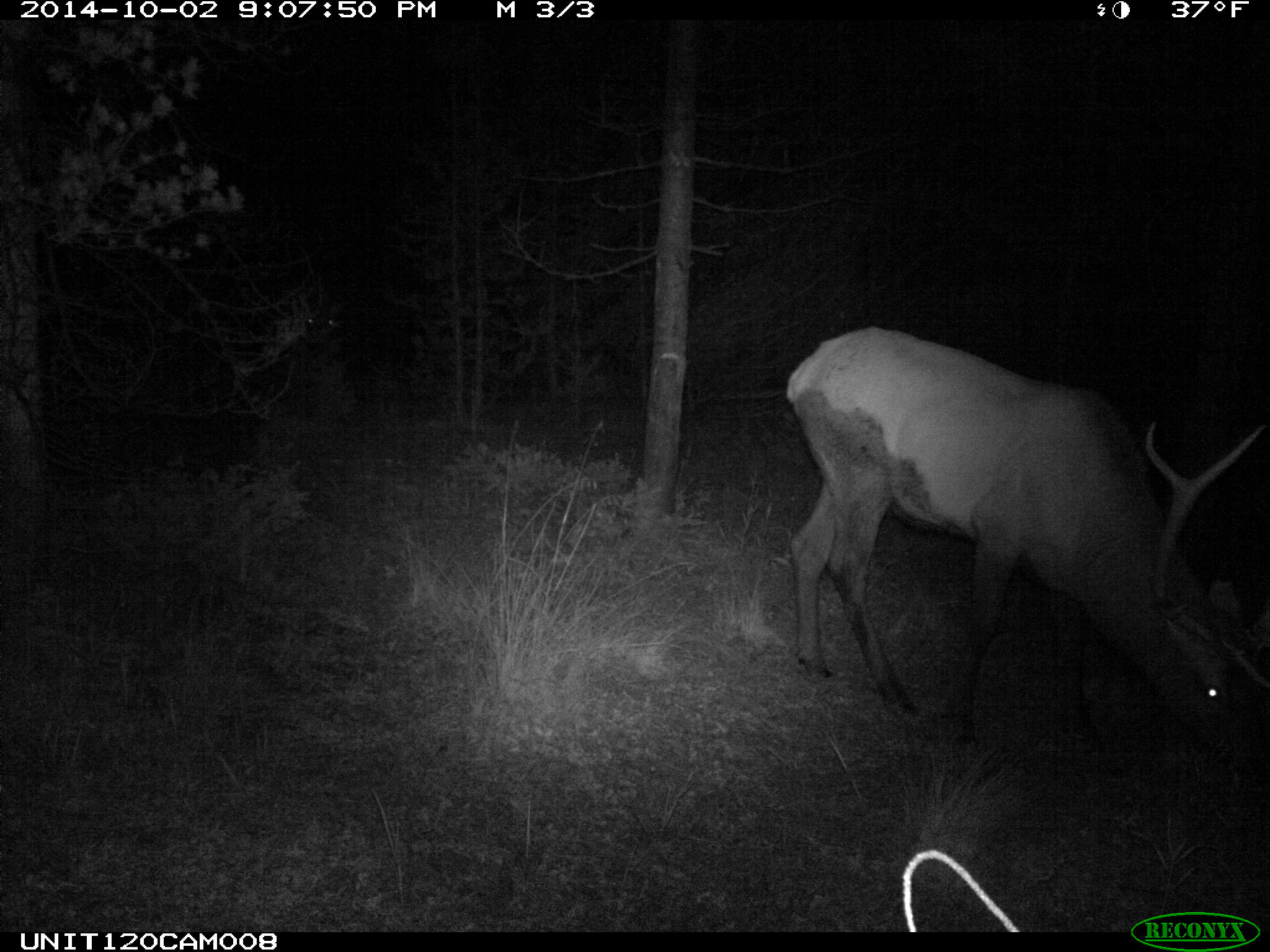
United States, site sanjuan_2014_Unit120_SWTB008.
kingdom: Animalia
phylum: Chordata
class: Mammalia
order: Artiodactyla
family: Cervidae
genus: Cervus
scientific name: Cervus elaphus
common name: red deer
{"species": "Cervus elaphus (red deer)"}